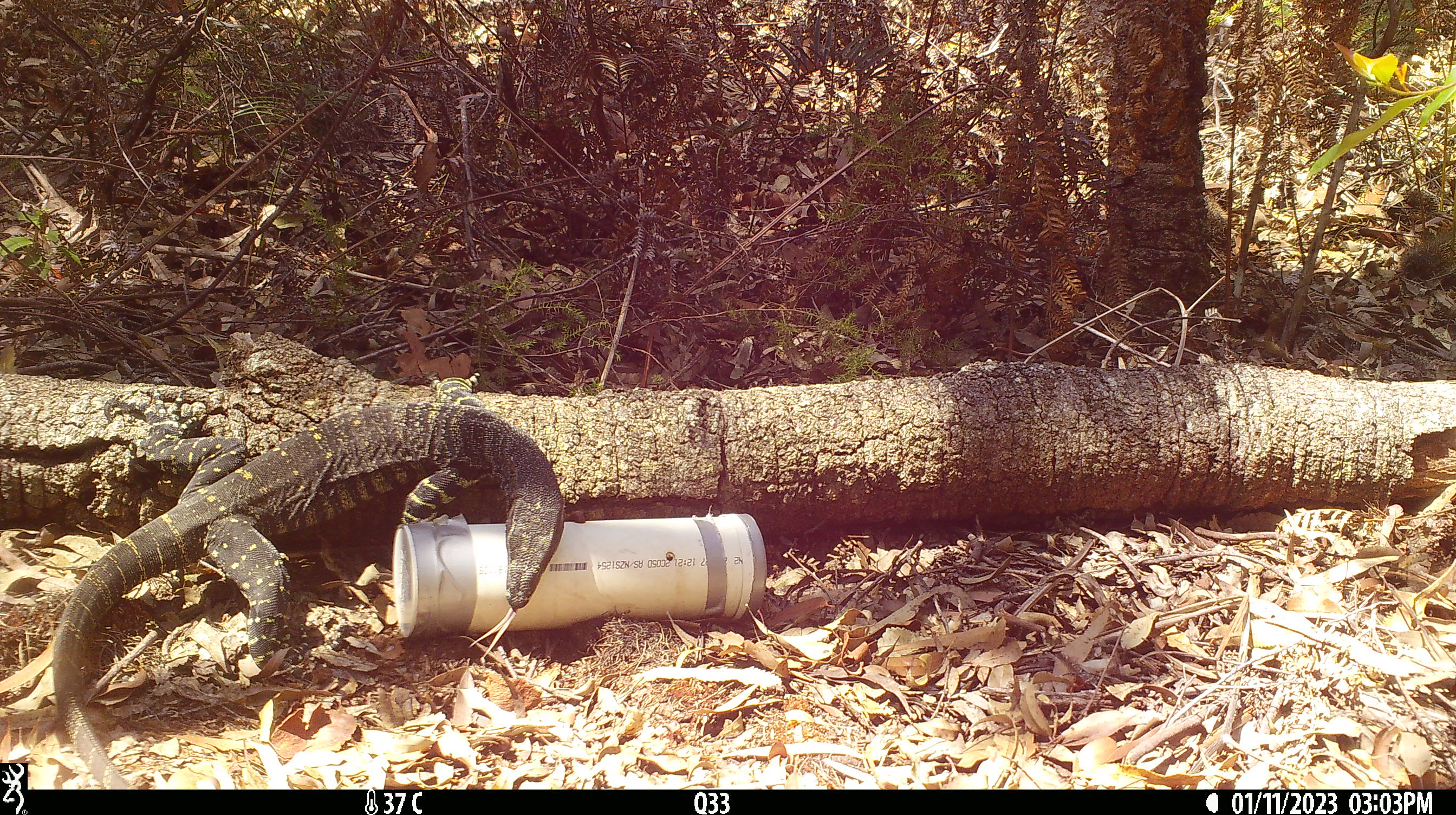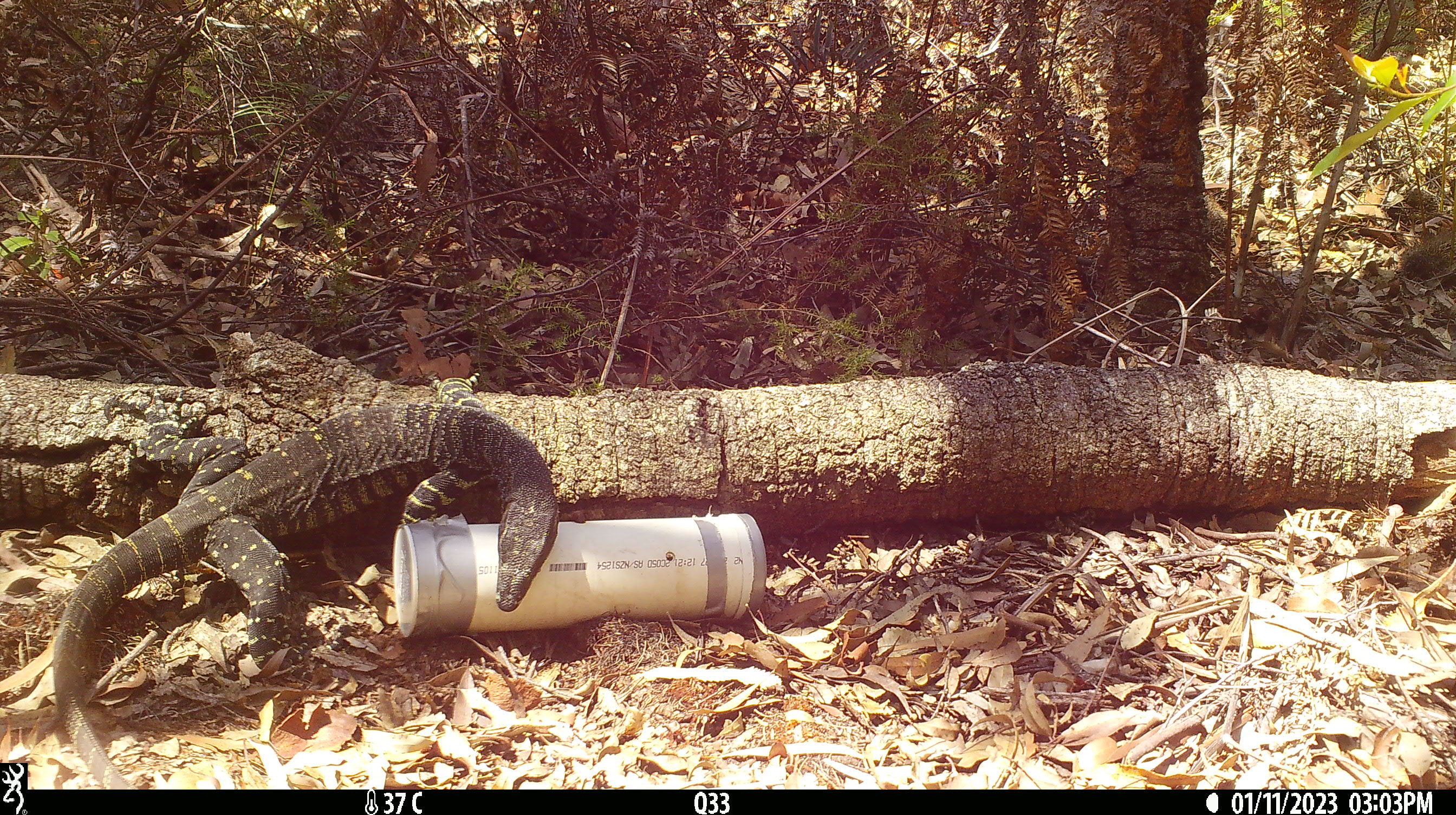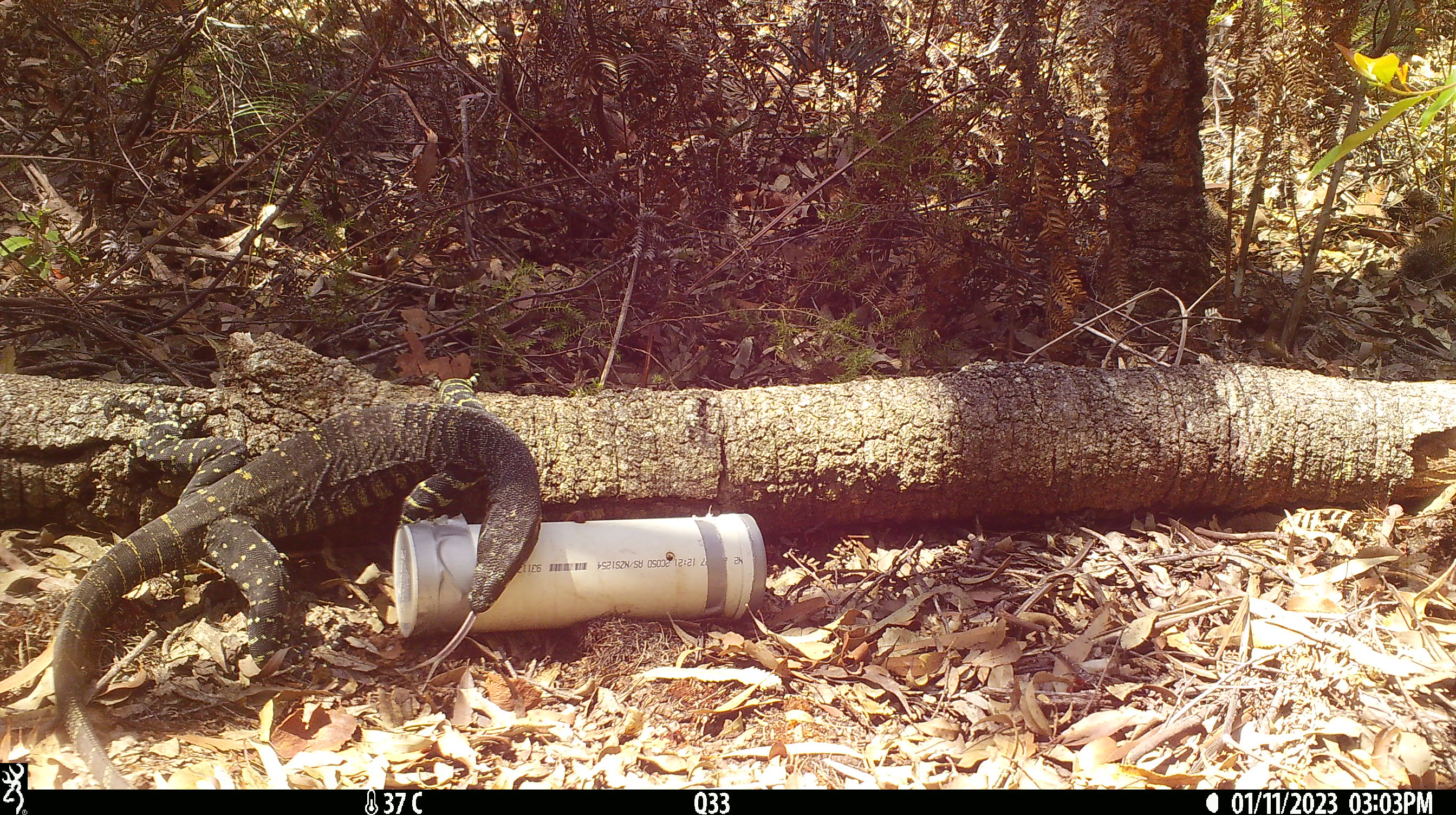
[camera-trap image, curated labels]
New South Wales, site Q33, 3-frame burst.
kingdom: Animalia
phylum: Chordata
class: Reptilia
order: Squamata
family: Varanidae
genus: Varanus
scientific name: Varanus varius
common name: lace monitor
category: goanna